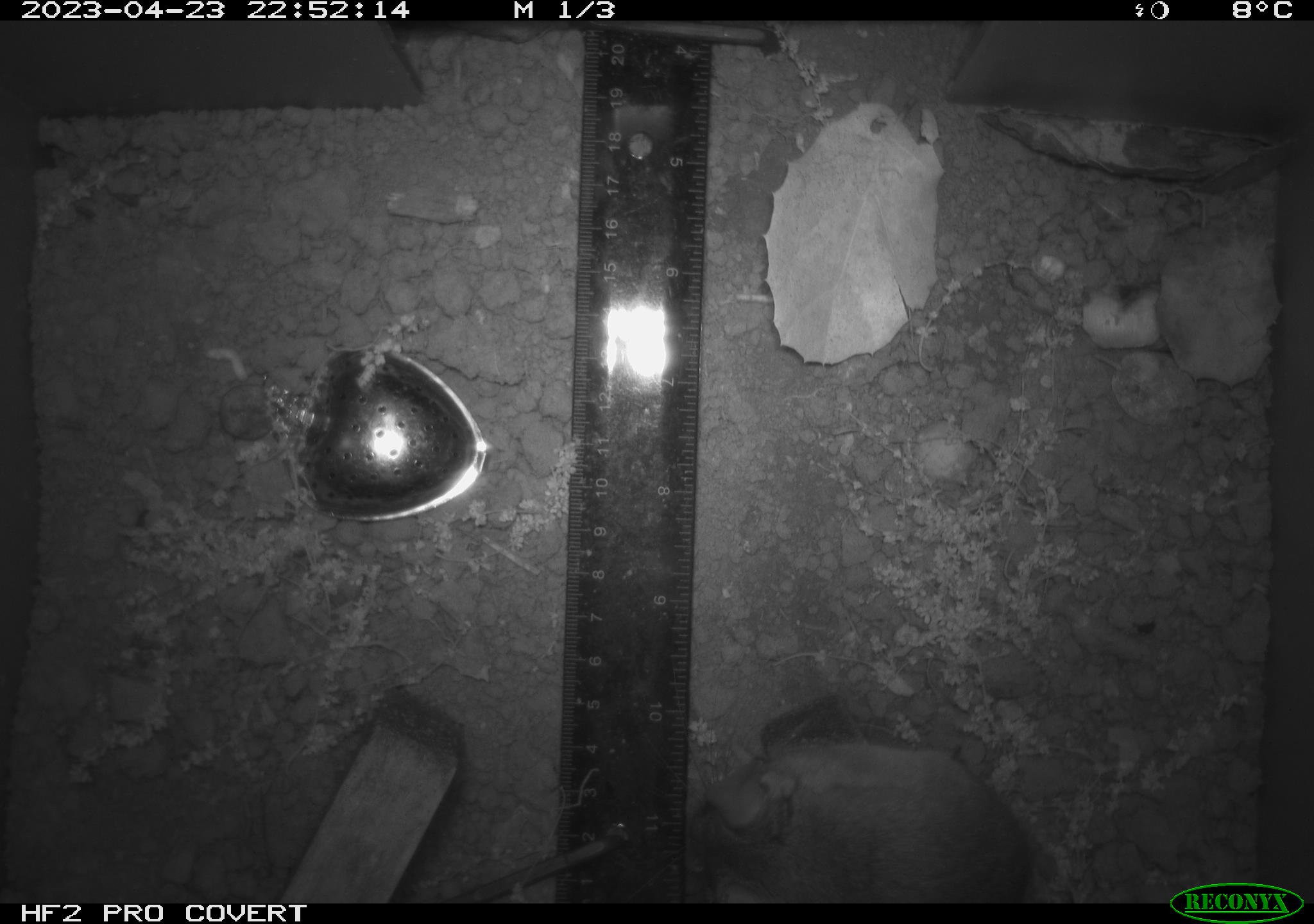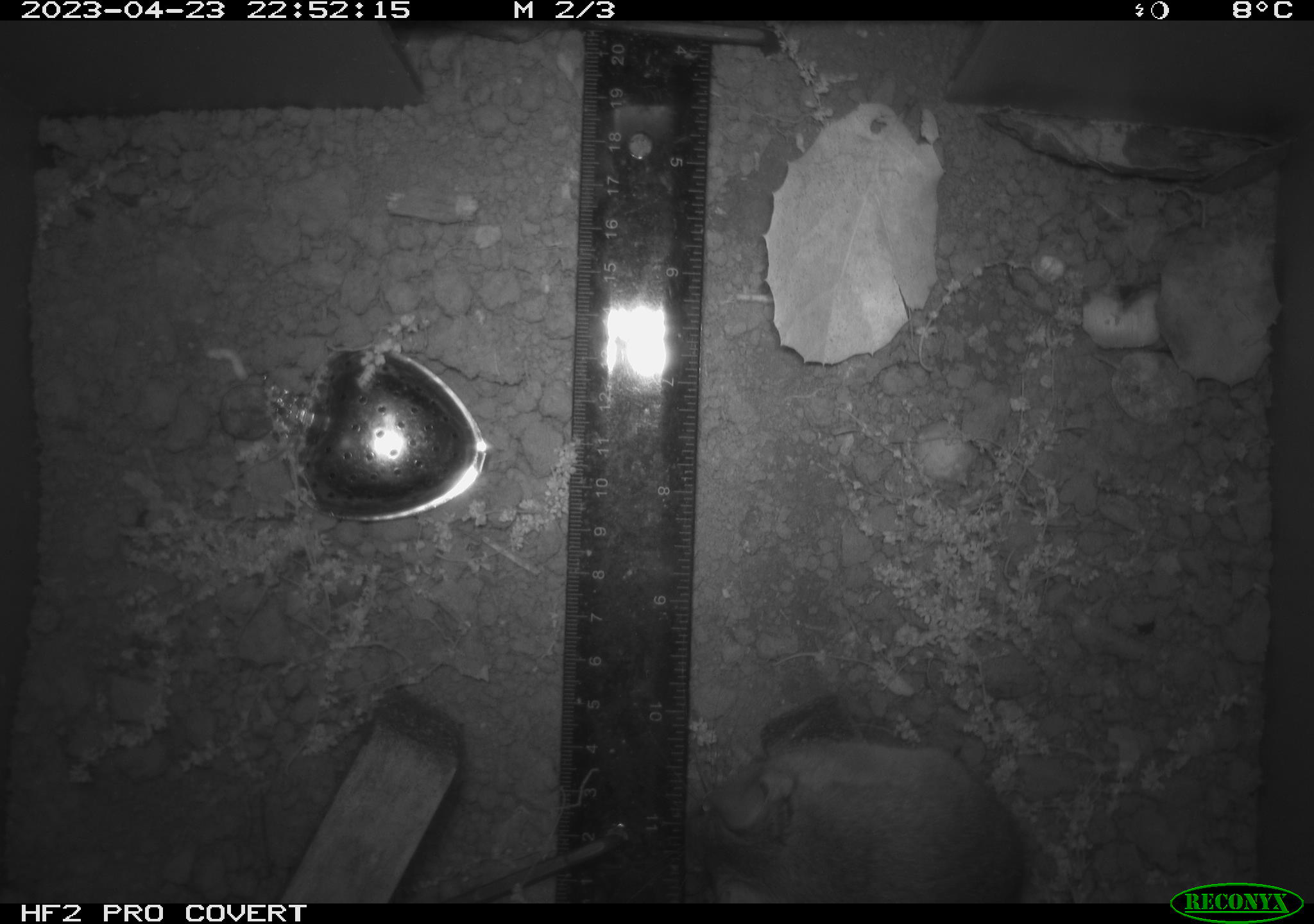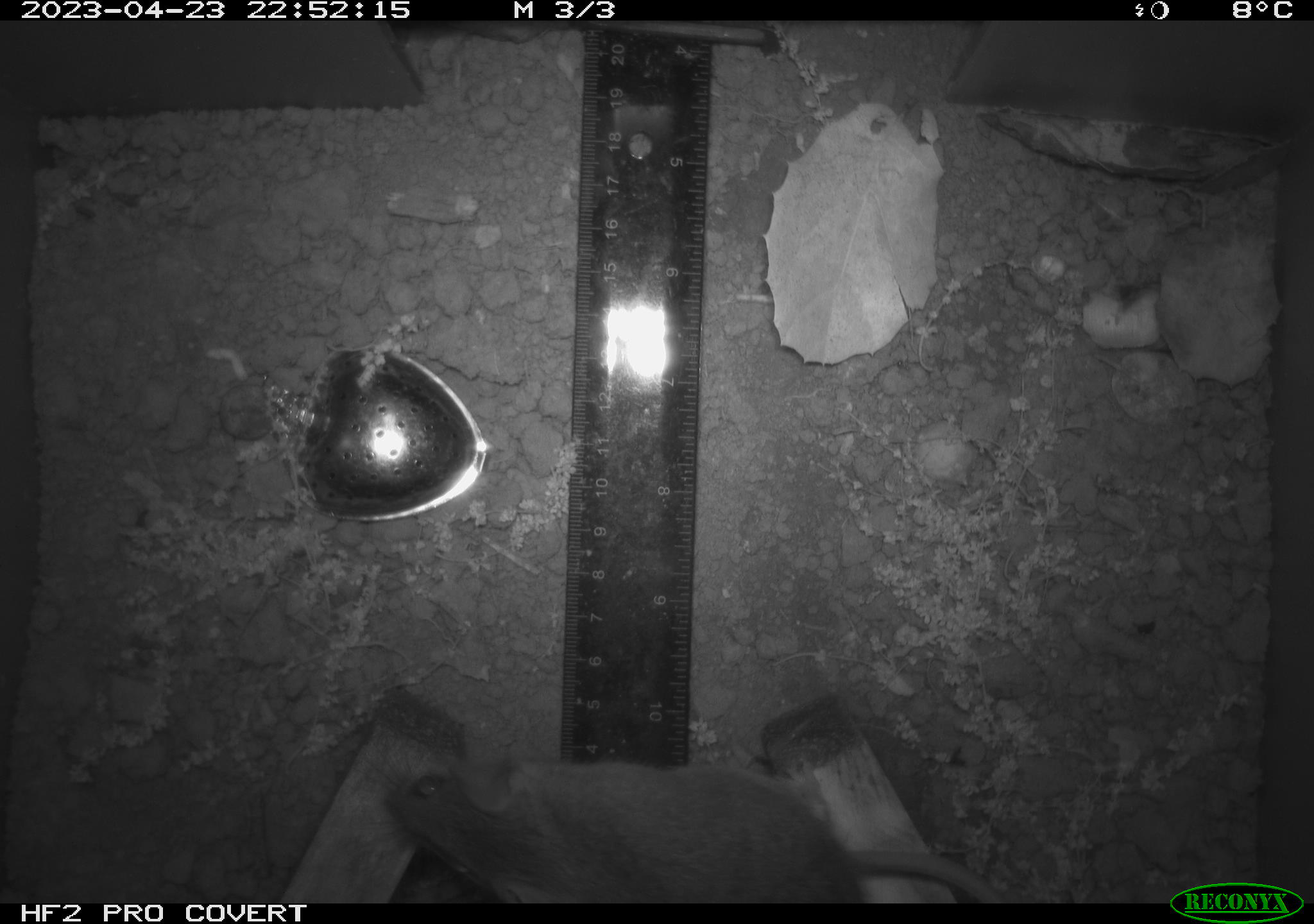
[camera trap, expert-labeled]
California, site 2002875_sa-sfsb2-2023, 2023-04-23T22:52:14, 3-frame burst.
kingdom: Animalia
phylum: Chordata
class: Mammalia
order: Rodentia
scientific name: Rodentia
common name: mouse species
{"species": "mouse species (Rodentia)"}